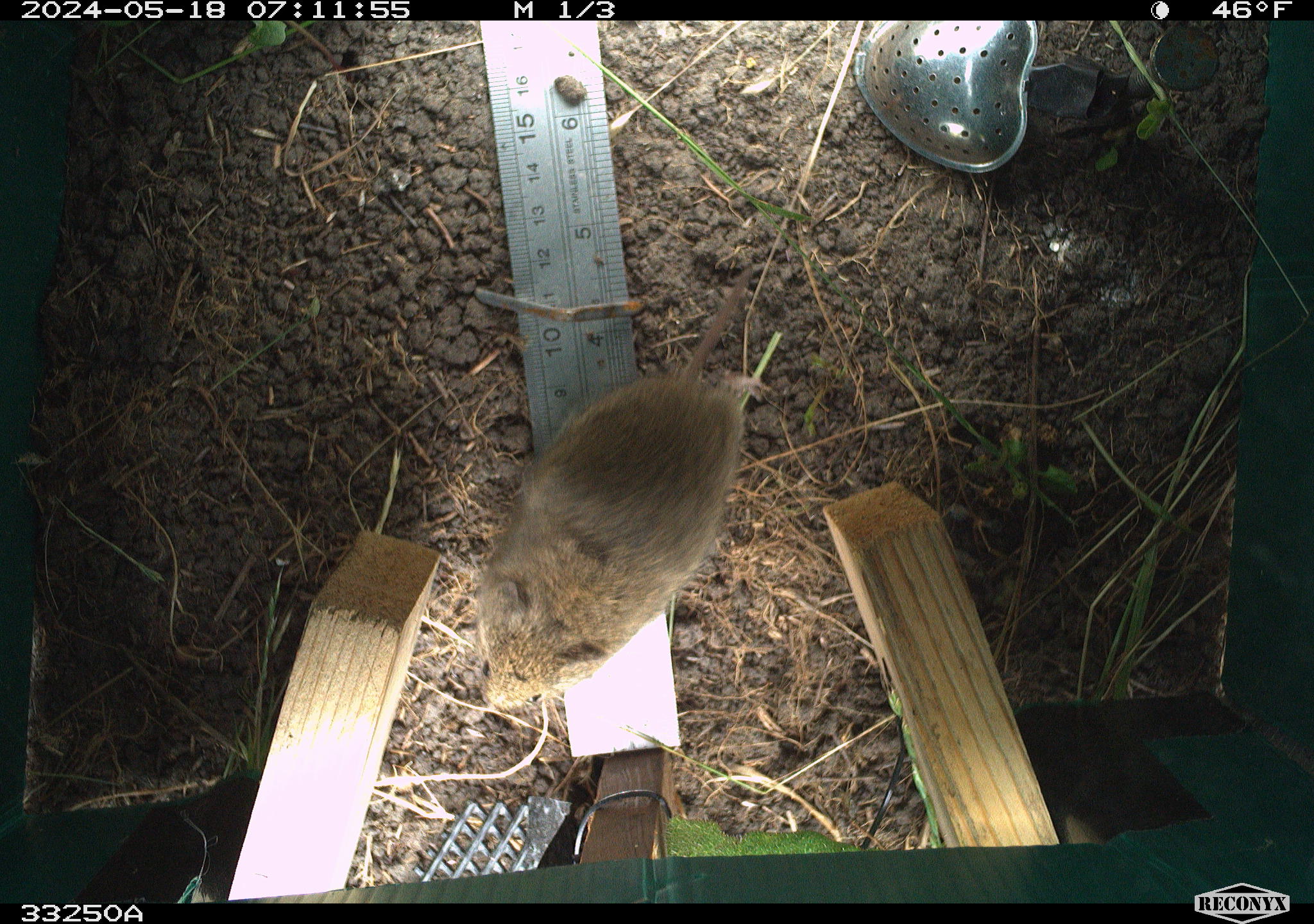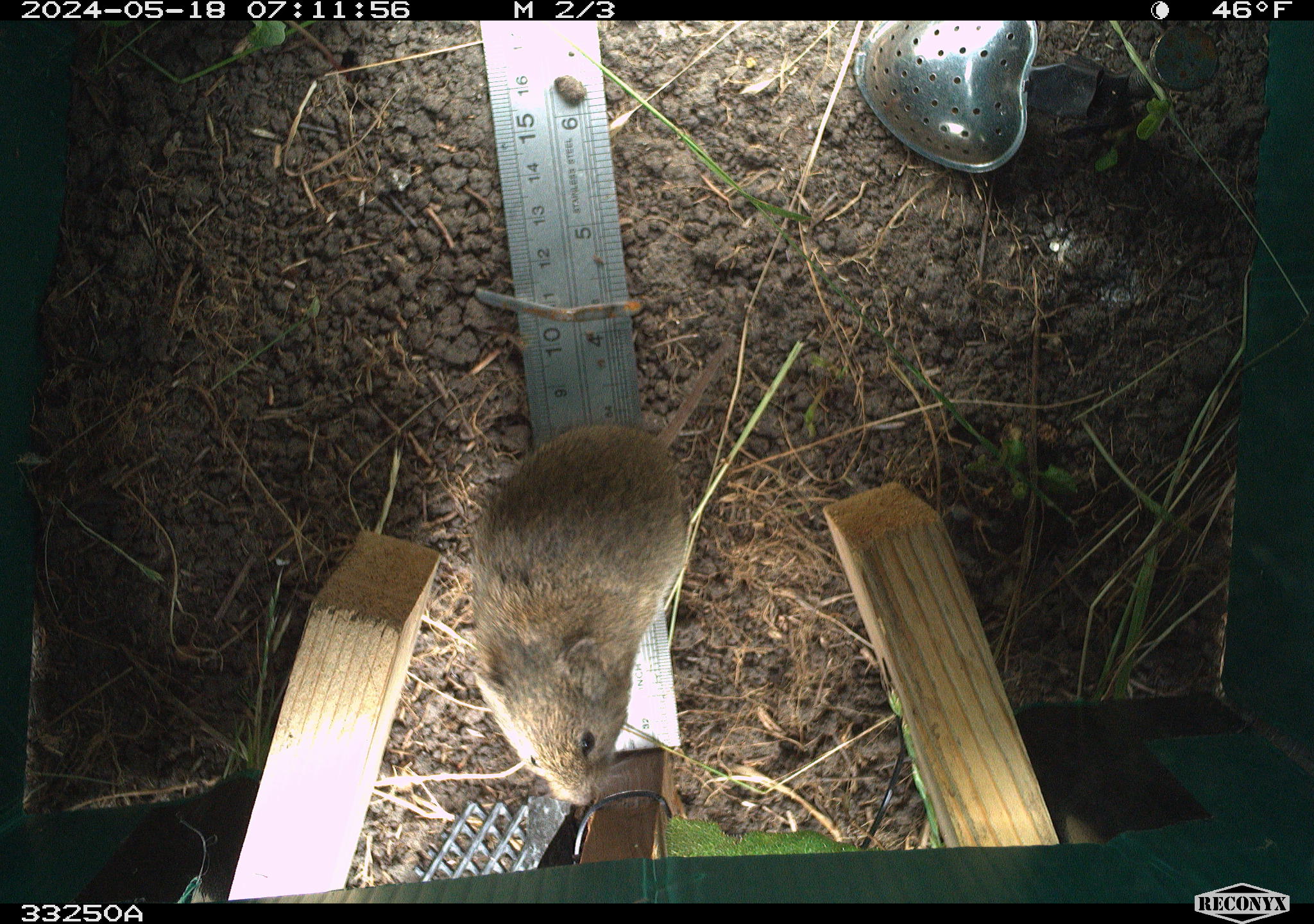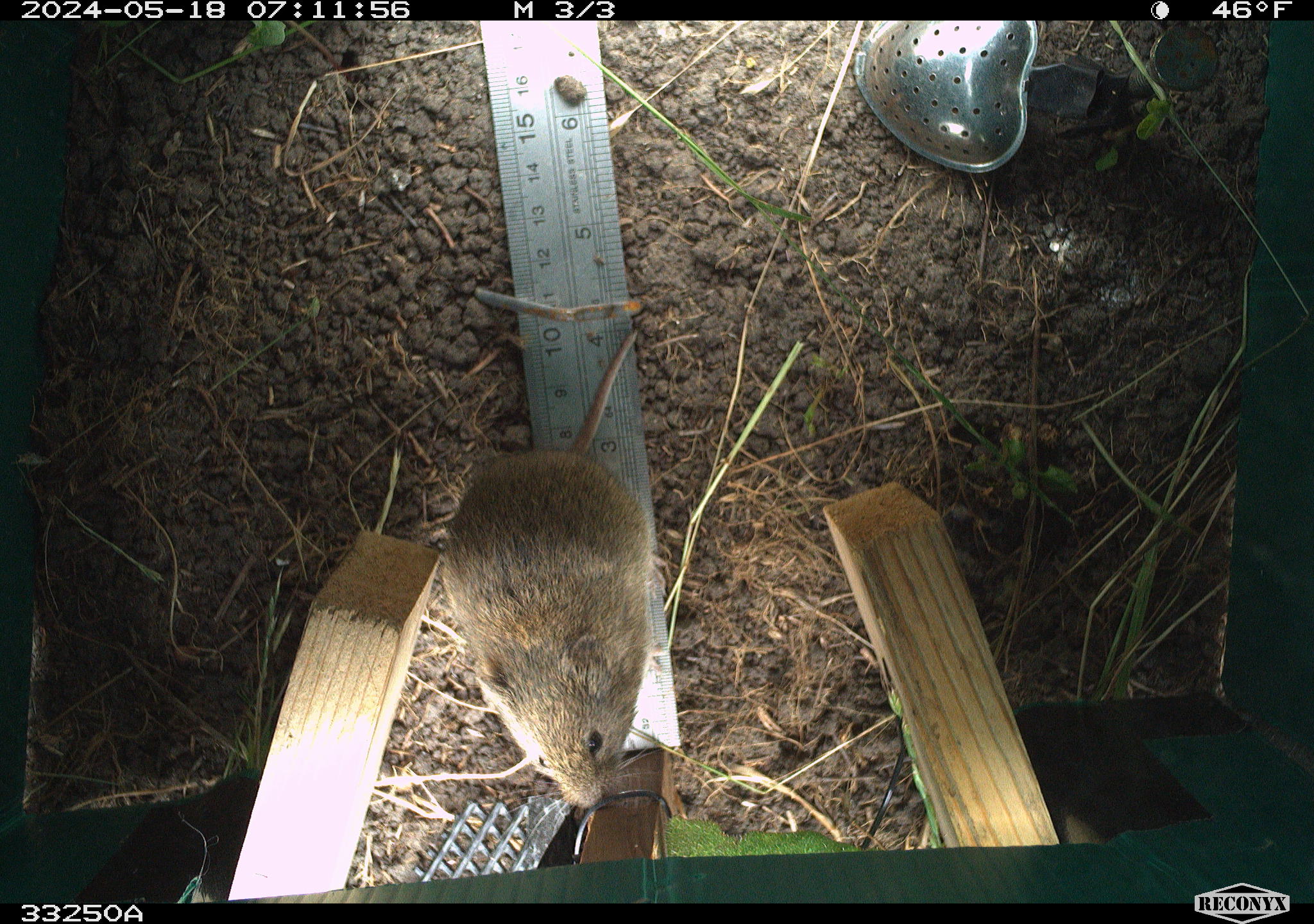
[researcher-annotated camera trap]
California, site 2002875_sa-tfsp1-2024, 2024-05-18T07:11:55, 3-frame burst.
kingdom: Animalia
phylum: Chordata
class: Mammalia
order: Rodentia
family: Cricetidae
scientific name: Arvicolinae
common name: voles, lemmings, and muskrats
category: arvicolinae subfamily